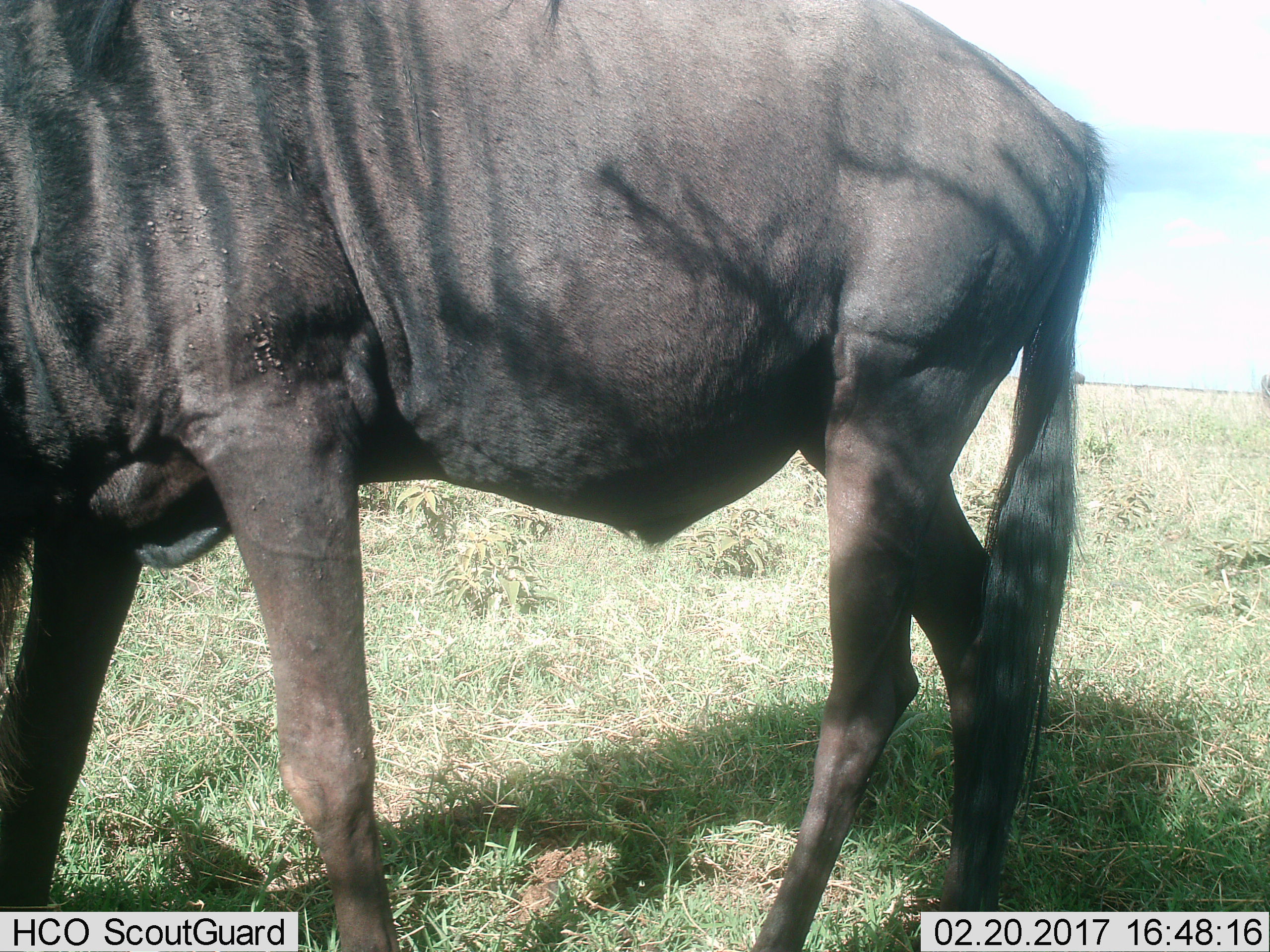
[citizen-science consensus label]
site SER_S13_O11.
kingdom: Animalia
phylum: Chordata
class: Mammalia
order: Artiodactyla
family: Bovidae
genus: Connochaetes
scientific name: Connochaetes taurinus taurinus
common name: blue wildebeest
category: wildebeestblue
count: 1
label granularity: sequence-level